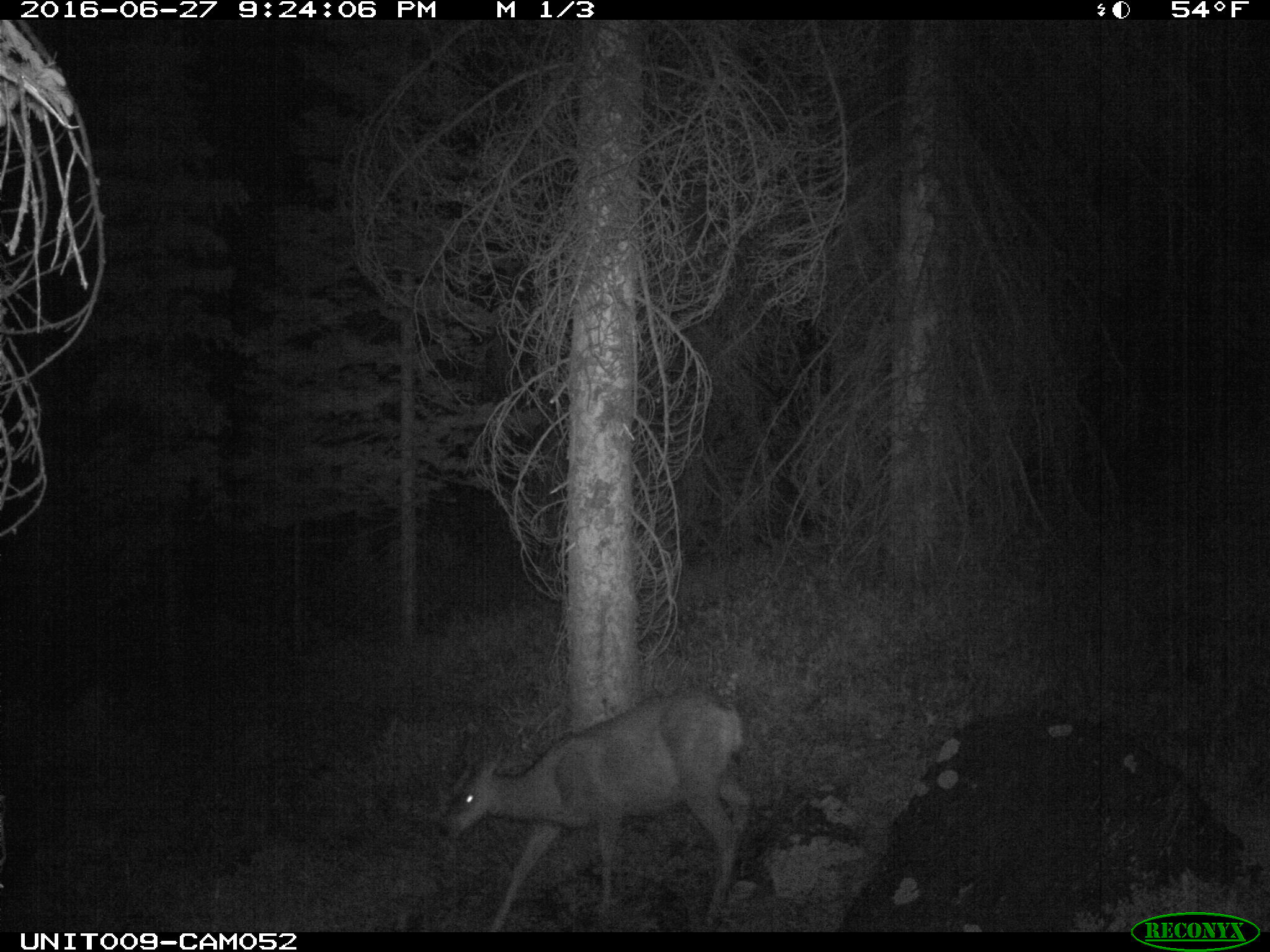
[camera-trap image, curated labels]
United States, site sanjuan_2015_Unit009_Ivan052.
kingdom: Animalia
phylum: Chordata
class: Mammalia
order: Artiodactyla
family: Cervidae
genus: Odocoileus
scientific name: Odocoileus hemionus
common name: mule deer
Odocoileus hemionus (mule deer).